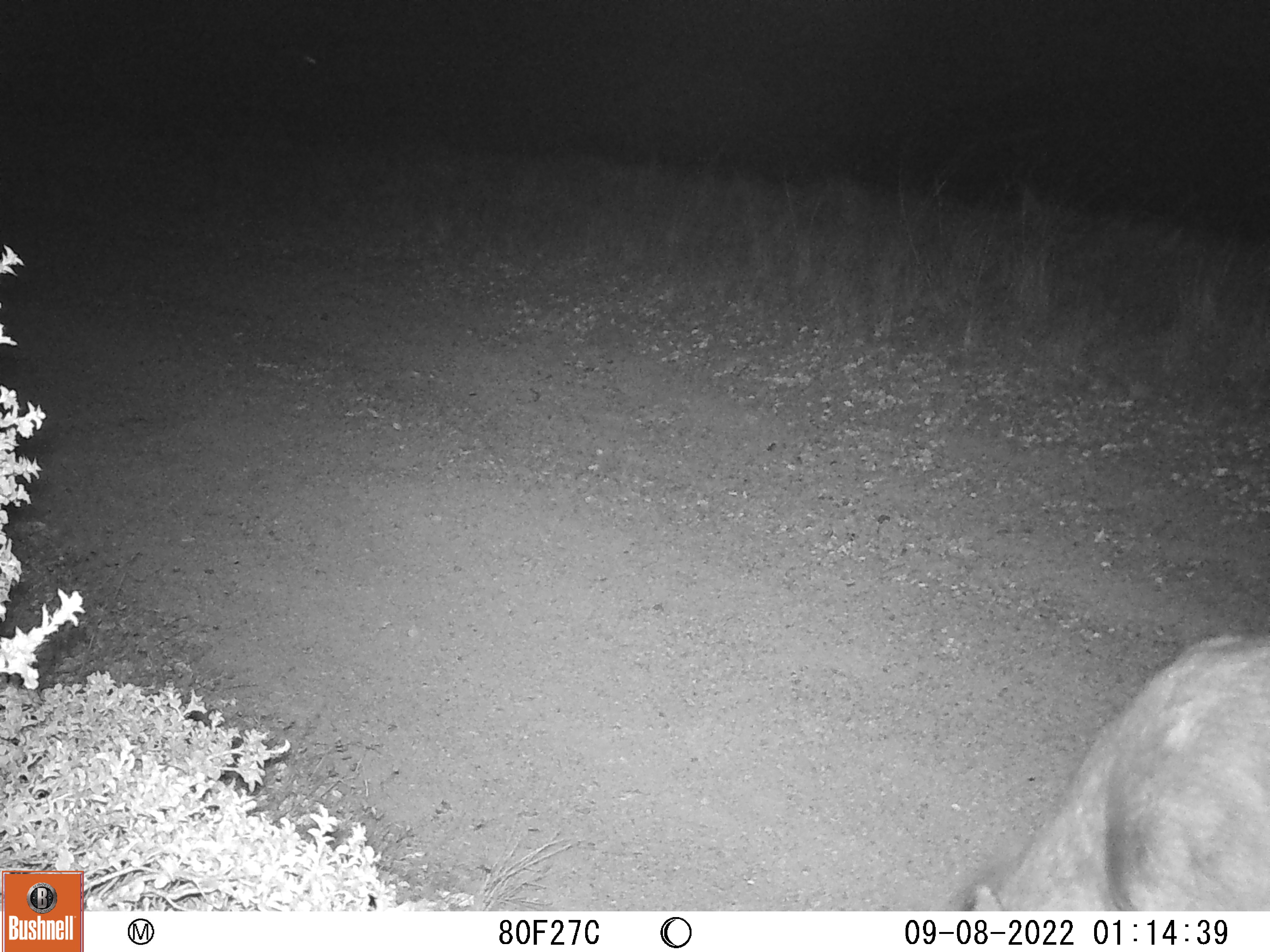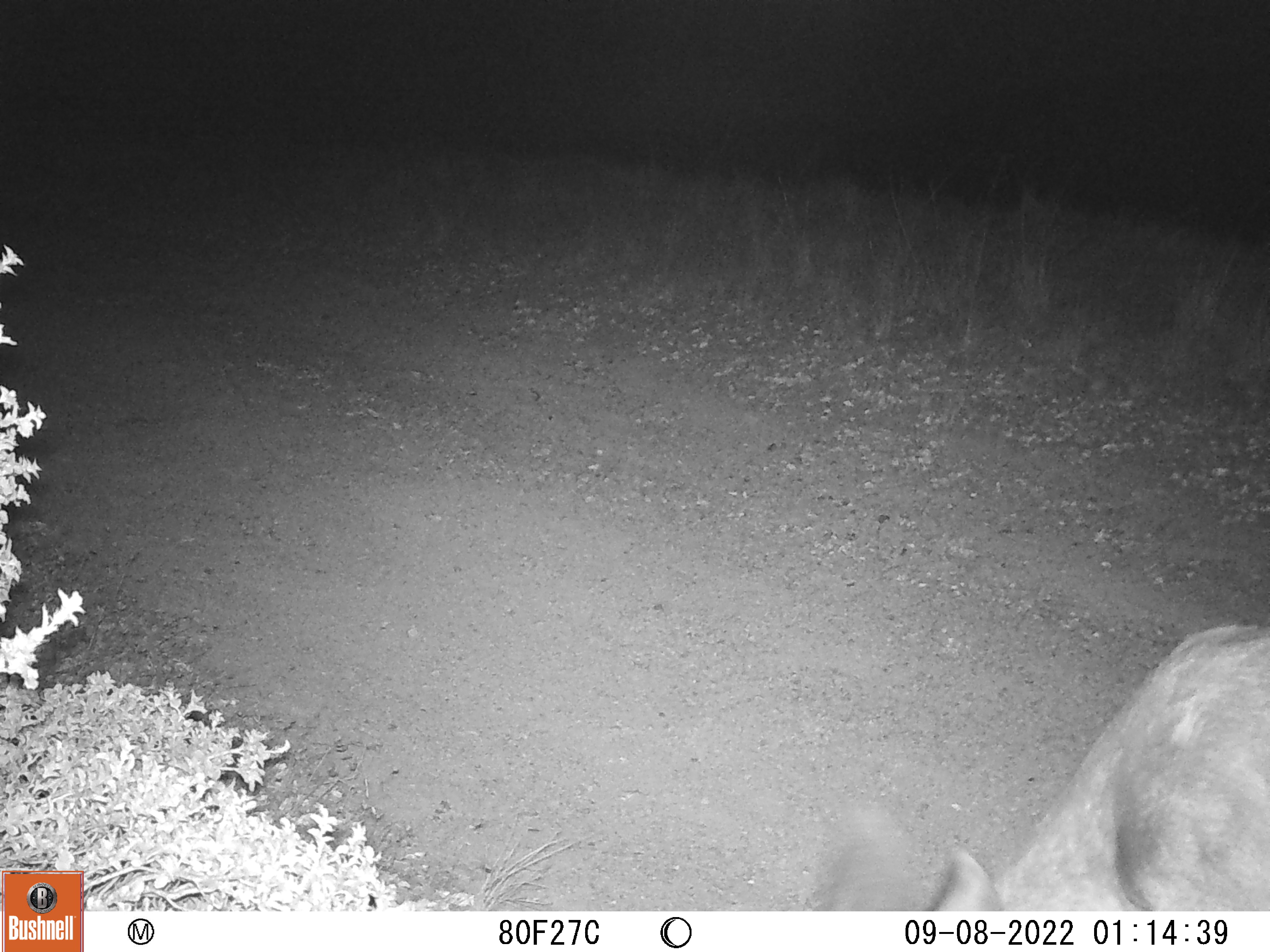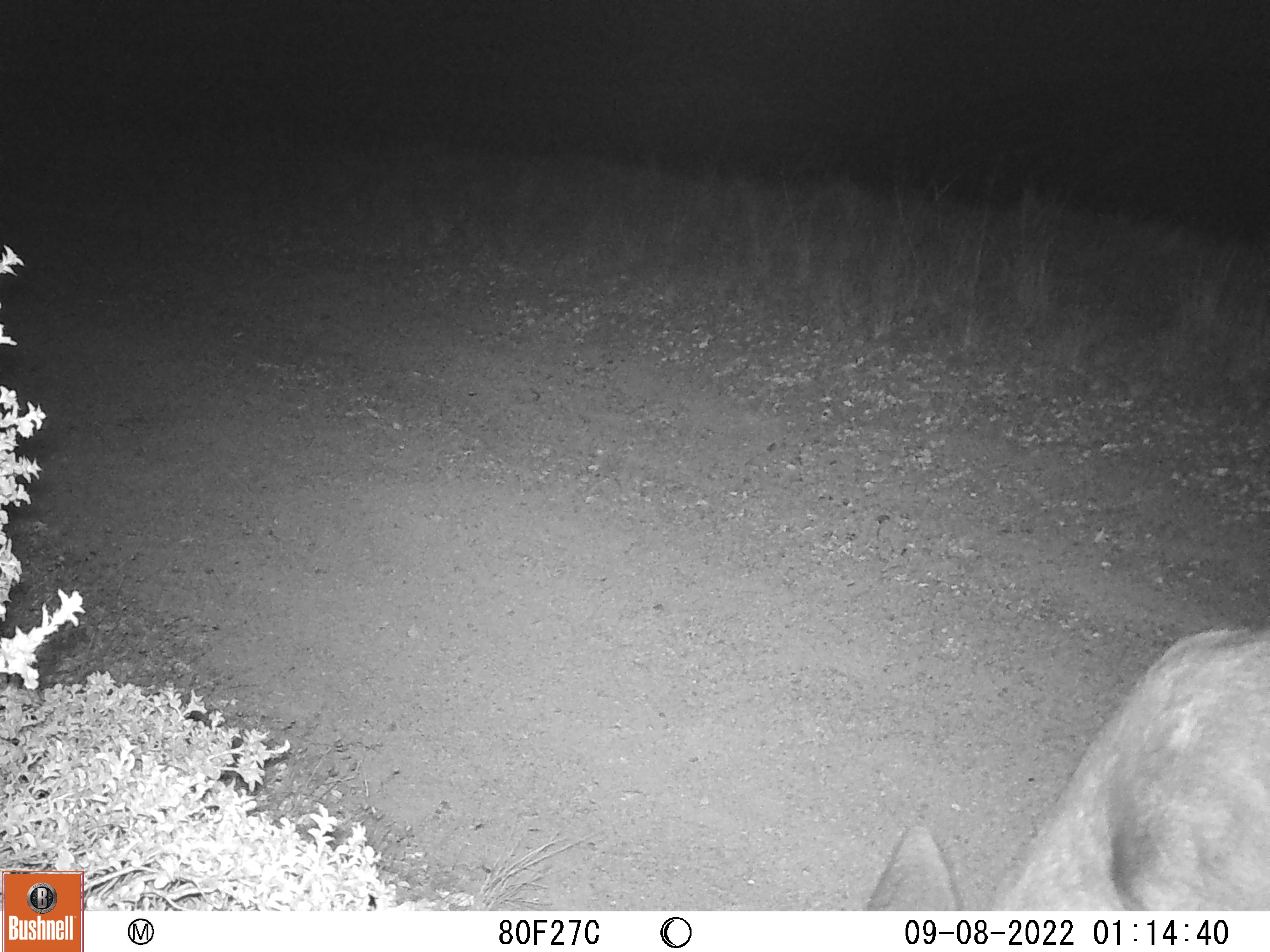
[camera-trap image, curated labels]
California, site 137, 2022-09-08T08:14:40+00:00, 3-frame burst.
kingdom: Animalia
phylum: Chordata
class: Mammalia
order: Artiodactyla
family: Cervidae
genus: Odocoileus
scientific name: Odocoileus hemionus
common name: mule deer